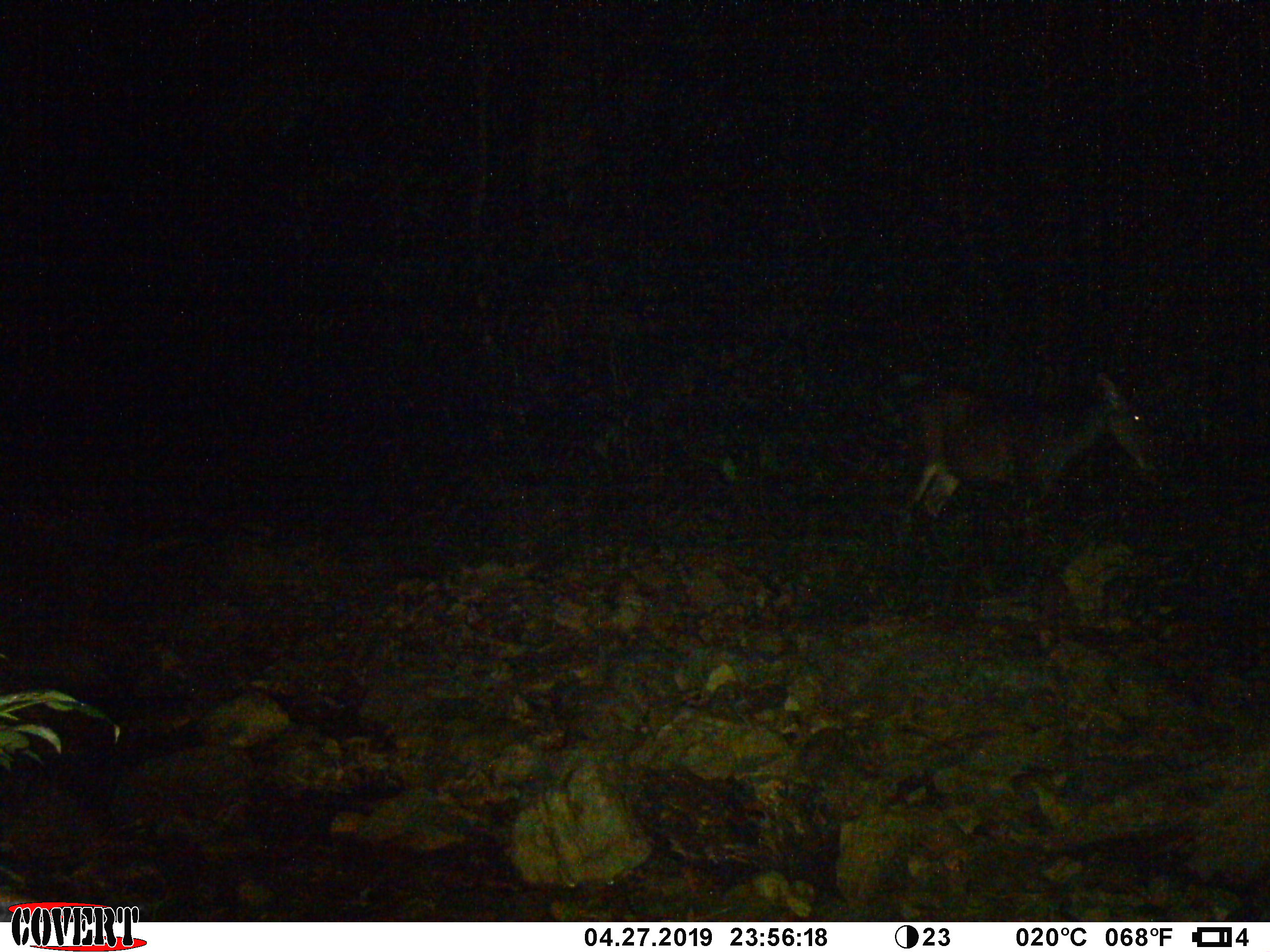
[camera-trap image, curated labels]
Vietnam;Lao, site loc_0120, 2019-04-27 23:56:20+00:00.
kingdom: Animalia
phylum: Chordata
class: Mammalia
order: Artiodactyla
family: Cervidae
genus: Rusa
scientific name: Rusa unicolor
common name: sambar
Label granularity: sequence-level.